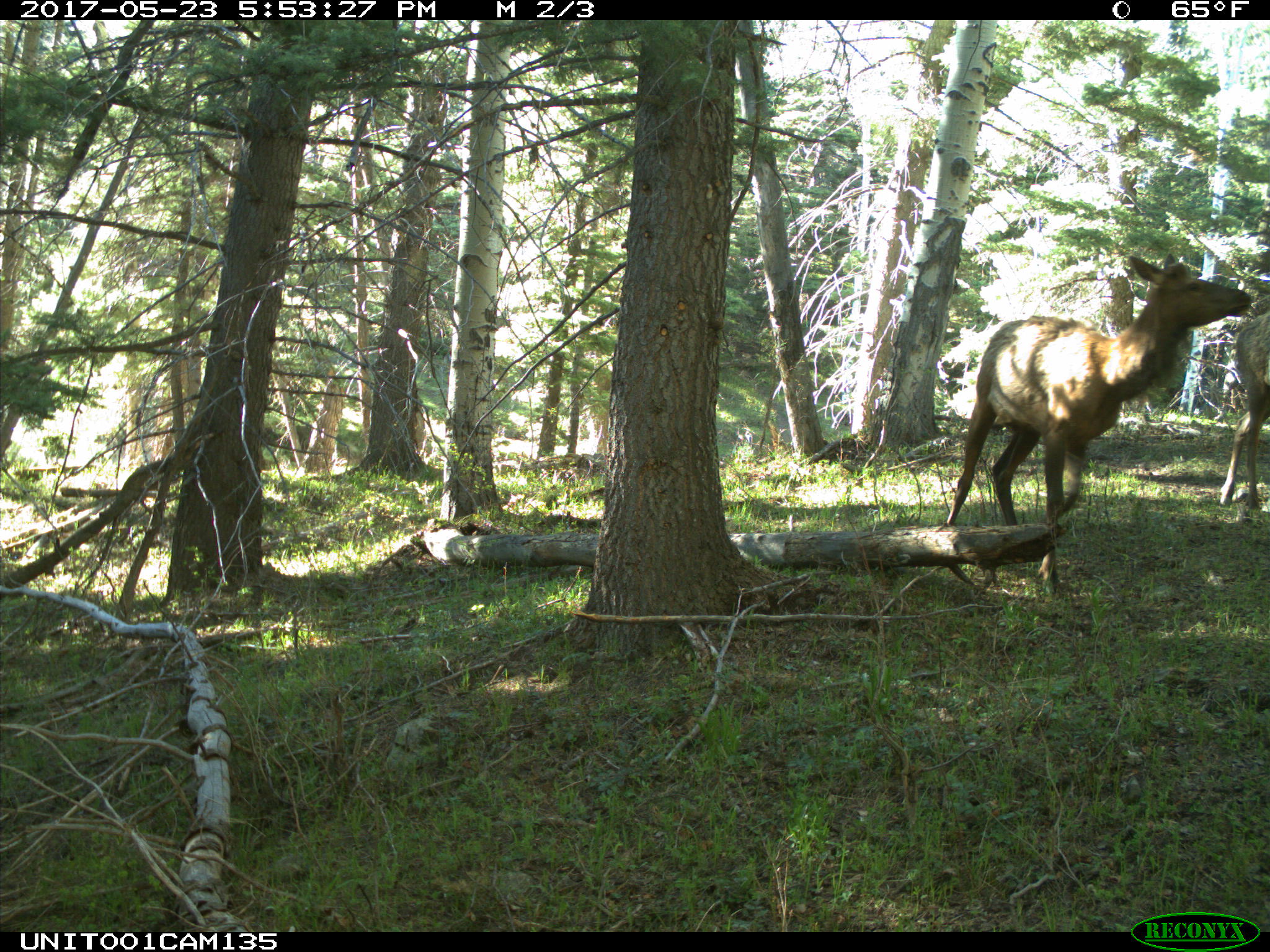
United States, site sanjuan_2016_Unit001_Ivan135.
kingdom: Animalia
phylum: Chordata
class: Mammalia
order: Artiodactyla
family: Cervidae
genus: Cervus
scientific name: Cervus elaphus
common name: red deer